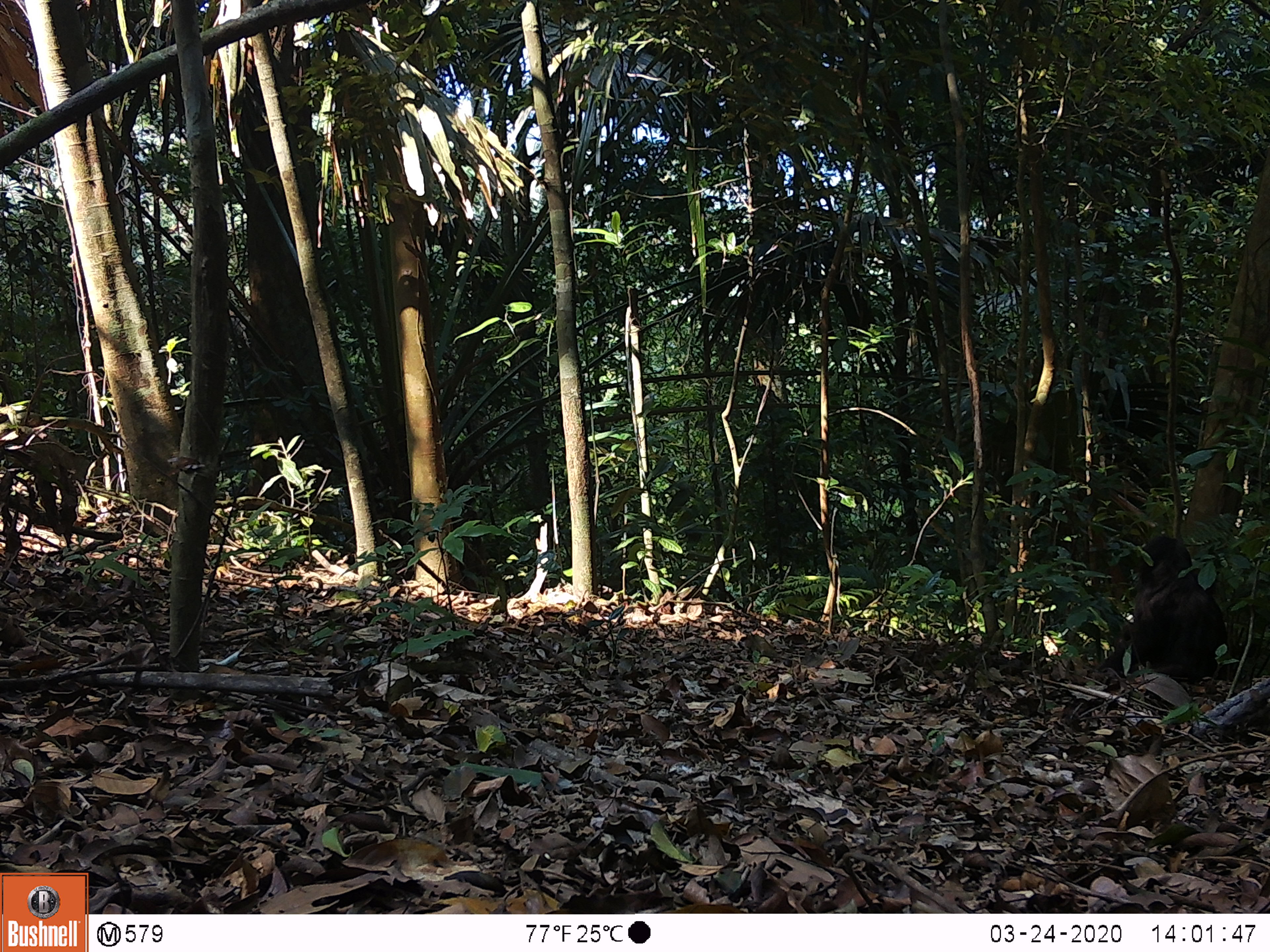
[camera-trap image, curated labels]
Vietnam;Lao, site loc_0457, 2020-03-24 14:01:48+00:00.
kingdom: Animalia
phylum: Chordata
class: Mammalia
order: Primates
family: Cercopithecidae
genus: Macaca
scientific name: Macaca arctoides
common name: stump-tailed macaque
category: stump tailed macaque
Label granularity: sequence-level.